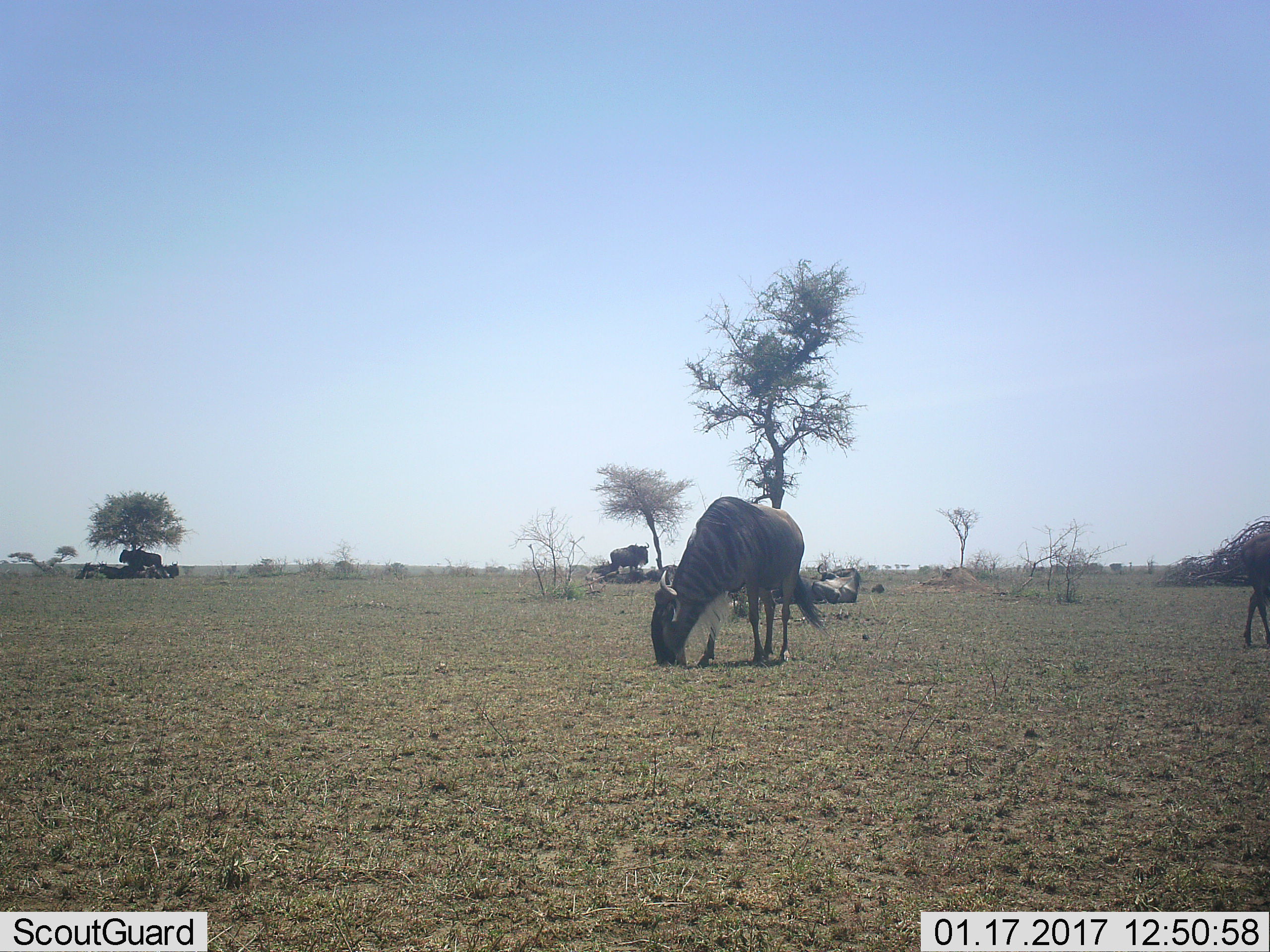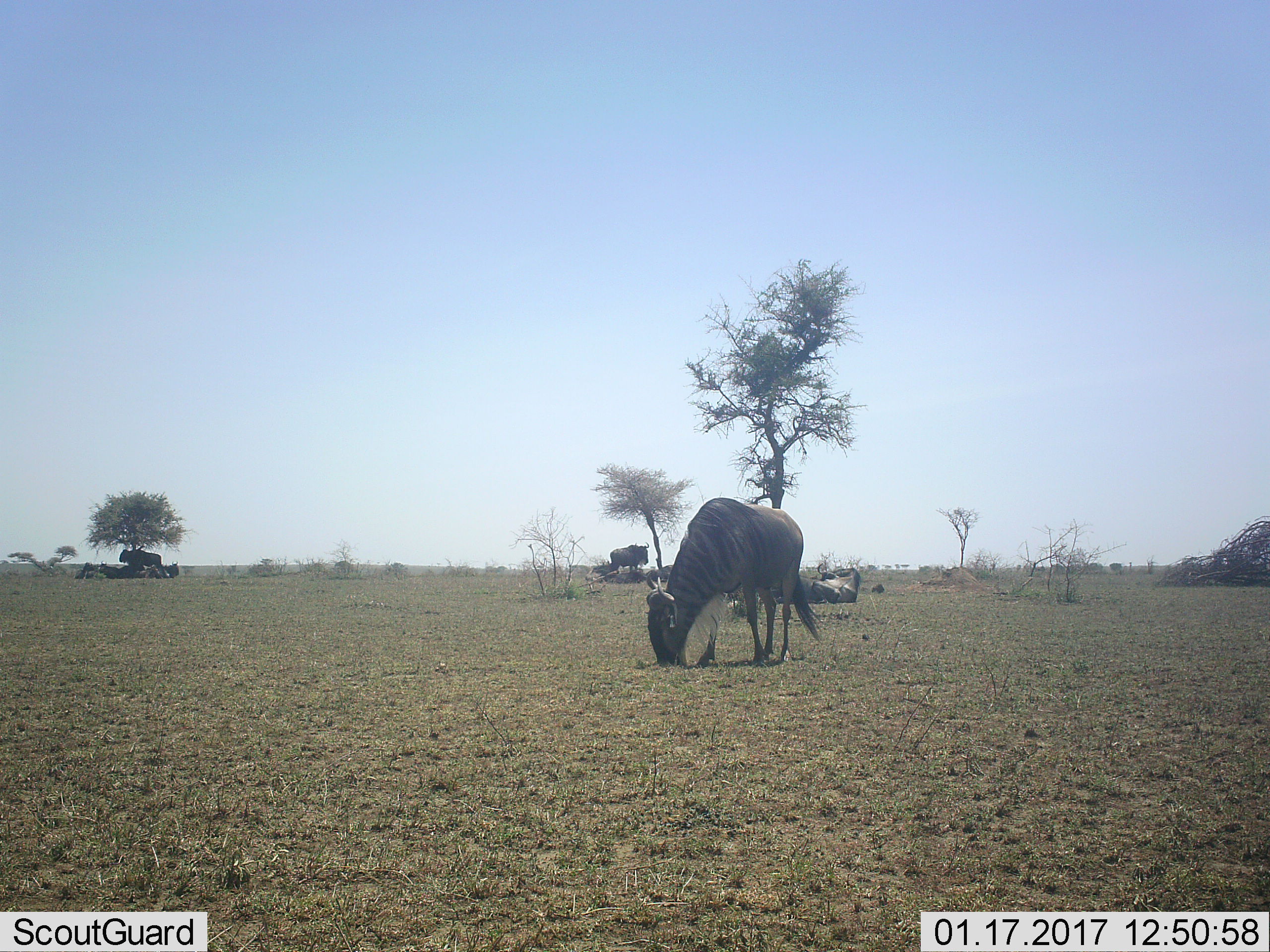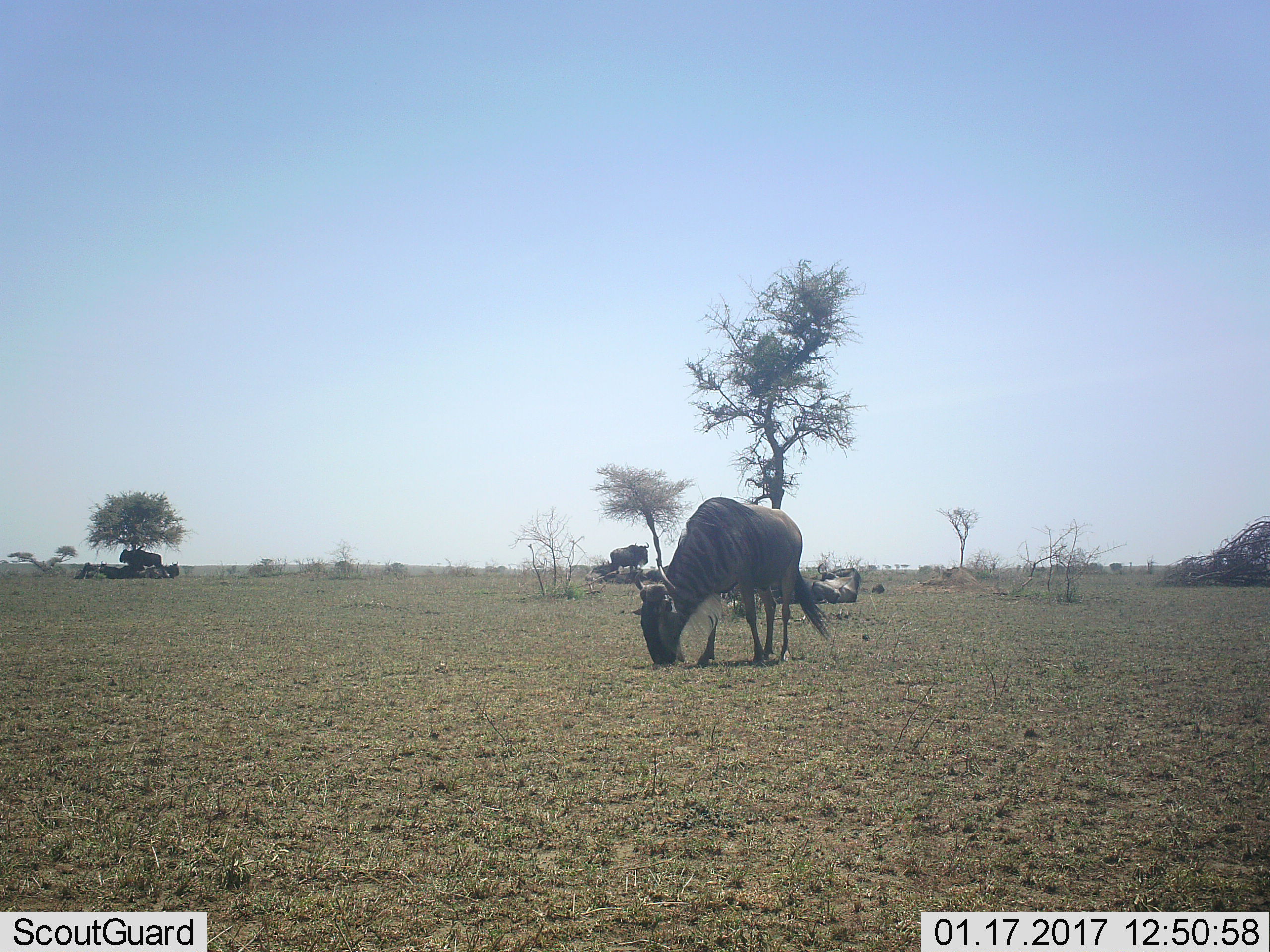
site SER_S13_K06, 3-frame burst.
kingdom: Animalia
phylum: Chordata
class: Mammalia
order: Artiodactyla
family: Bovidae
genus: Connochaetes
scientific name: Connochaetes taurinus taurinus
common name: blue wildebeest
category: wildebeestblue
Wildebeestblue (blue wildebeest) (Connochaetes taurinus taurinus), count 9. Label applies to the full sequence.